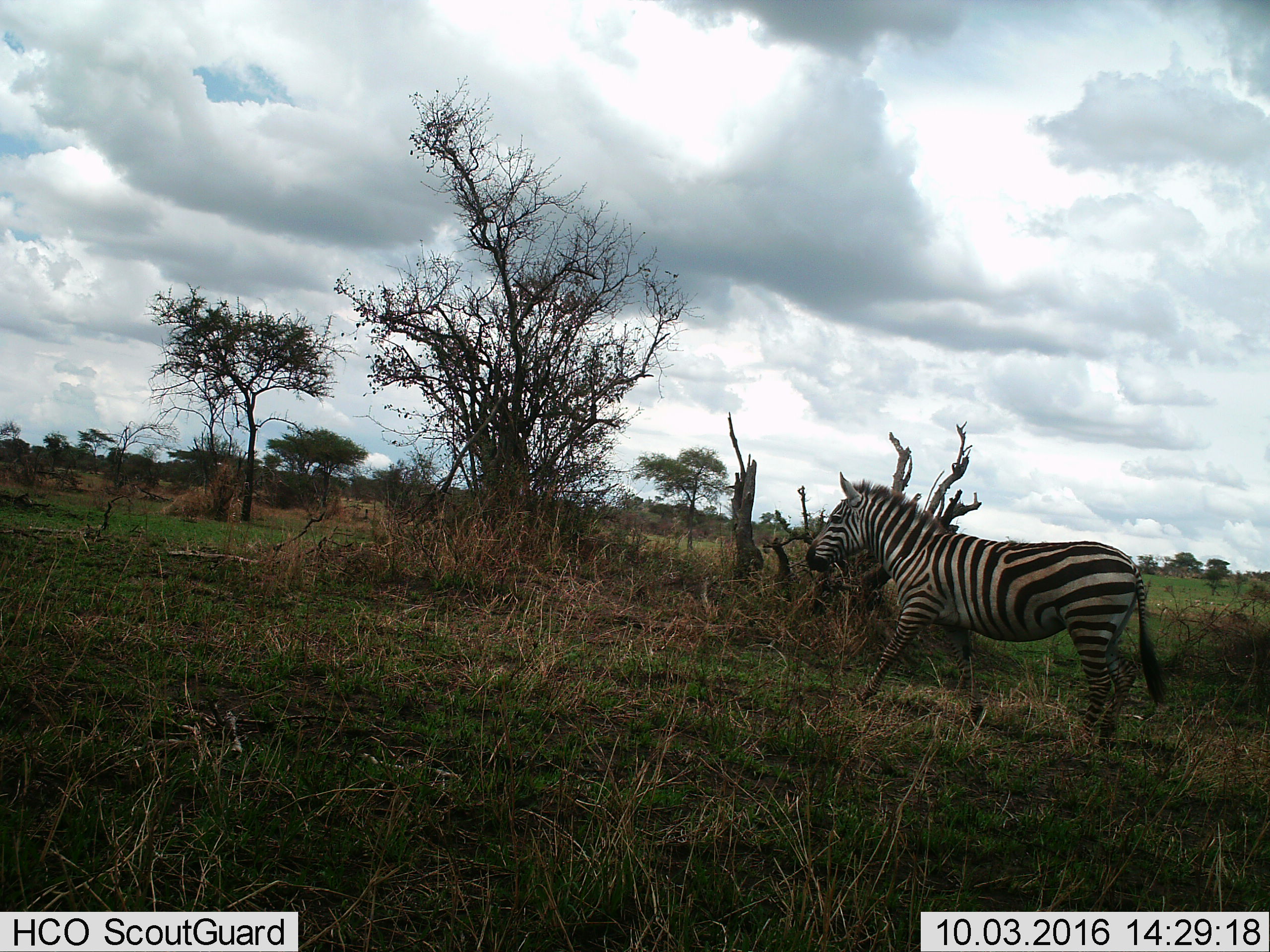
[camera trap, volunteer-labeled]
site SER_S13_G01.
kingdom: Animalia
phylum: Chordata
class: Mammalia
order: Perissodactyla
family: Equidae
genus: Equus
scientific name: Equus quagga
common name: plains zebra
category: zebraplains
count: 1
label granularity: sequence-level